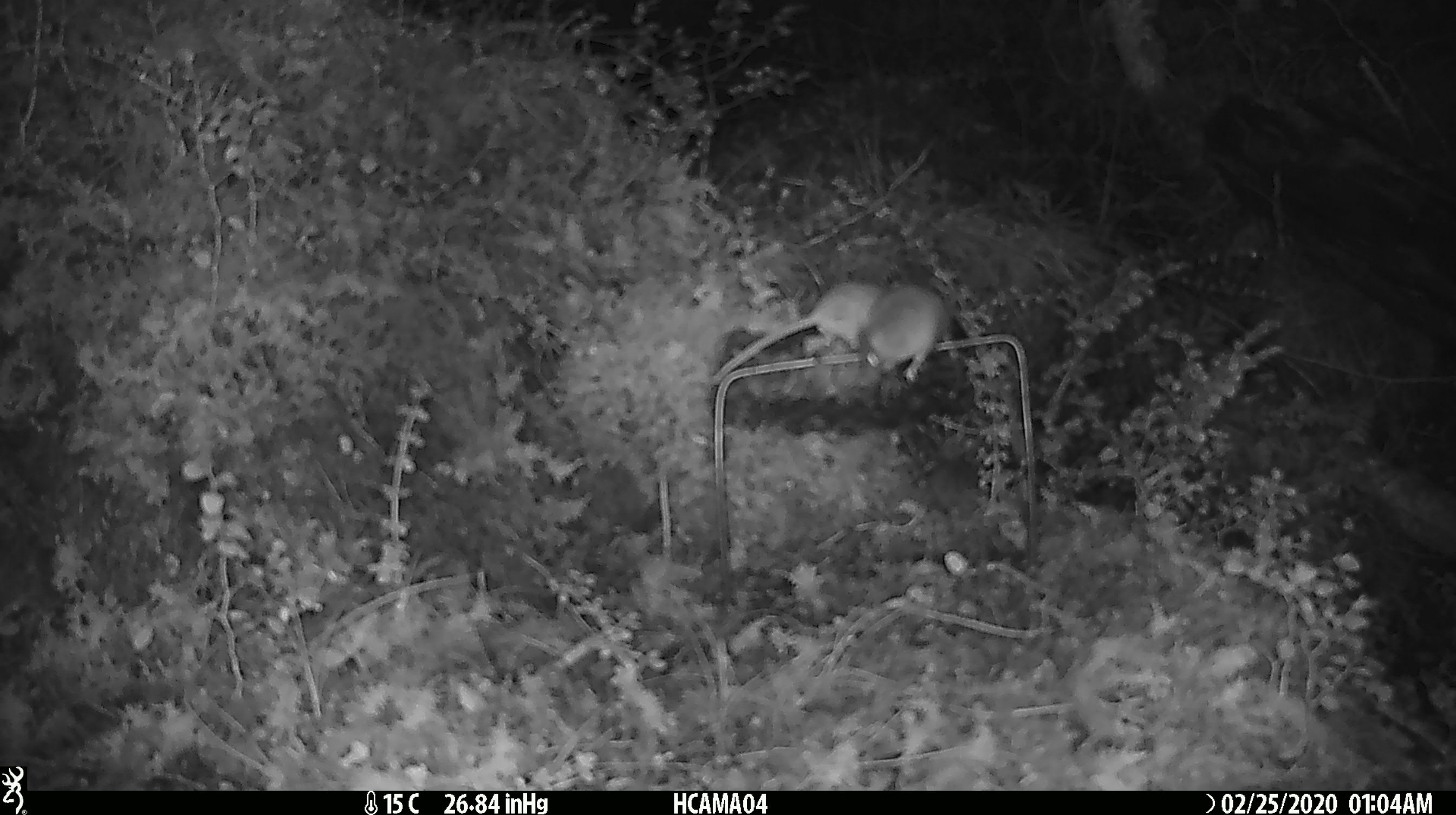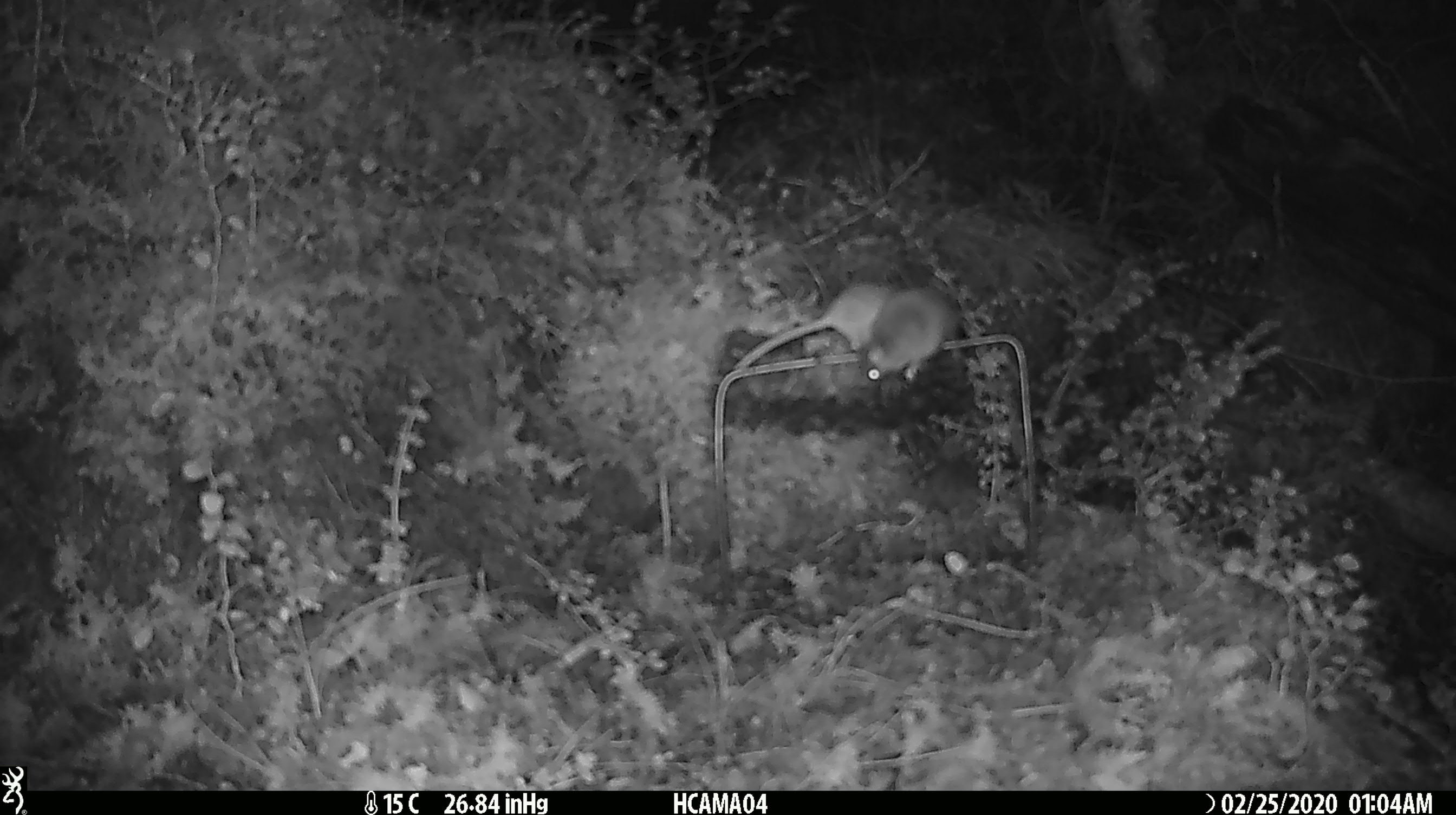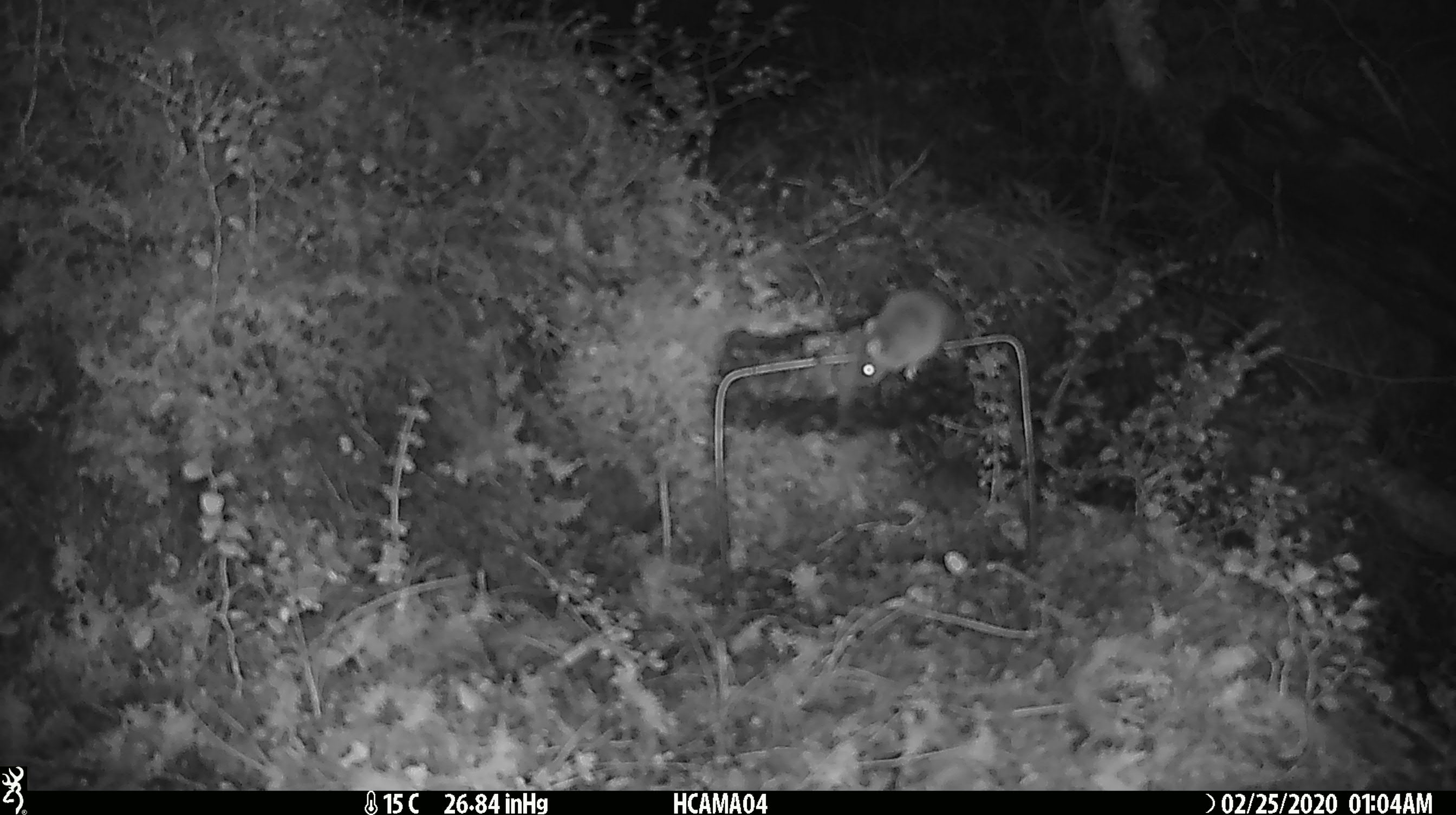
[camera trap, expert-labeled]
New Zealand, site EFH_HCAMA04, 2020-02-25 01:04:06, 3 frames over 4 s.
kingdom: Animalia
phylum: Chordata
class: Mammalia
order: Rodentia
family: Muridae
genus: Mus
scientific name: Mus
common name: mouse